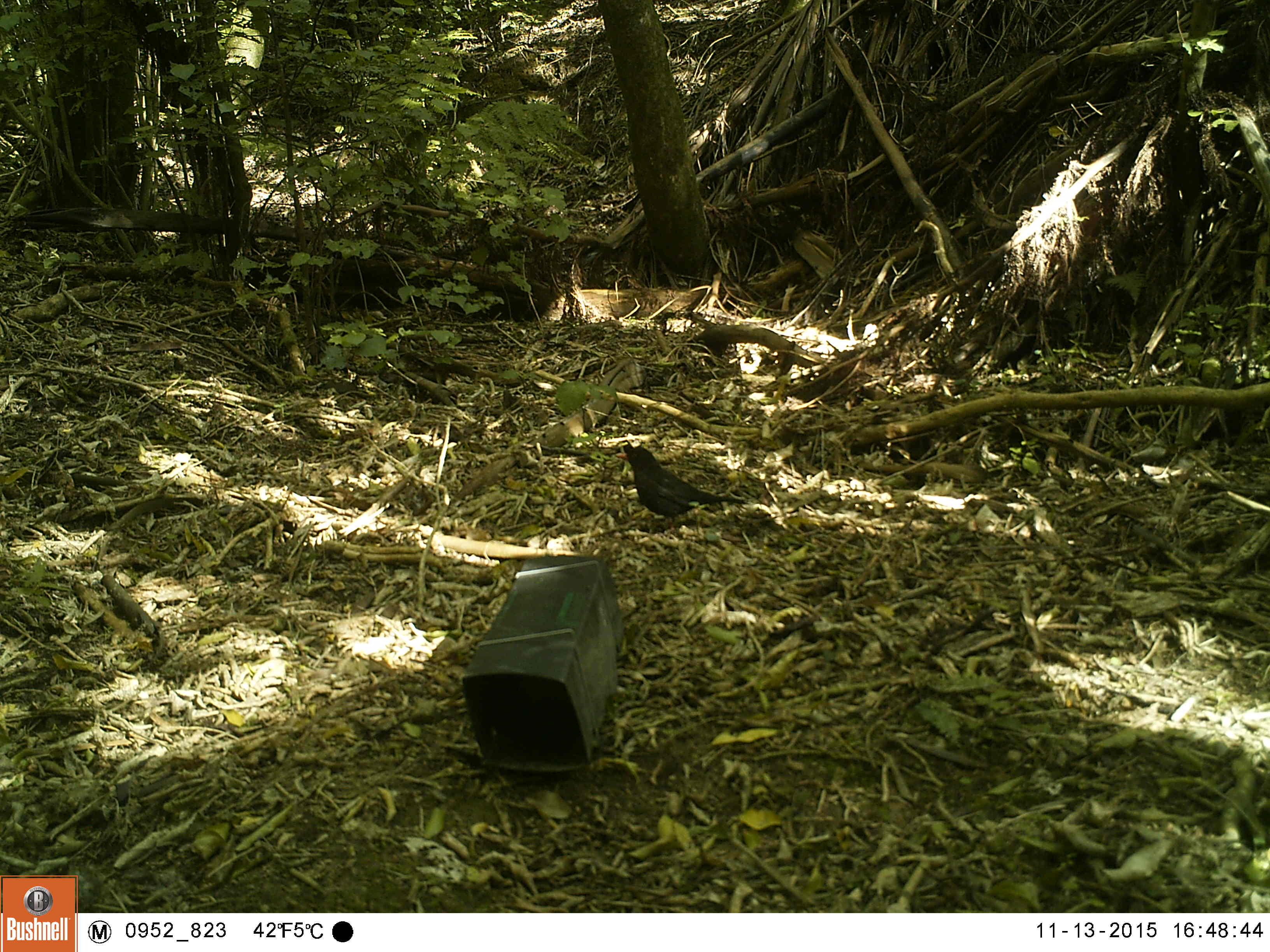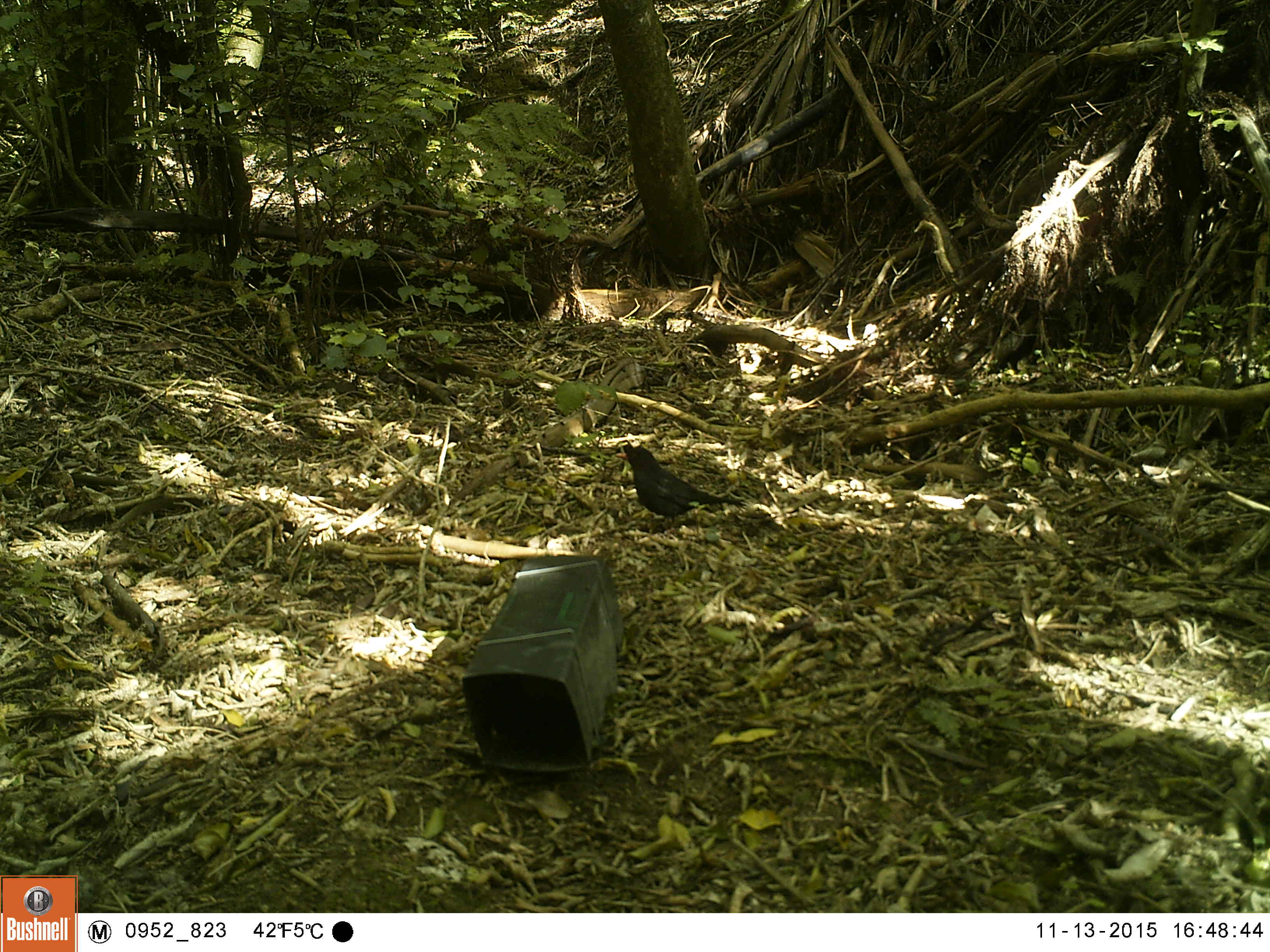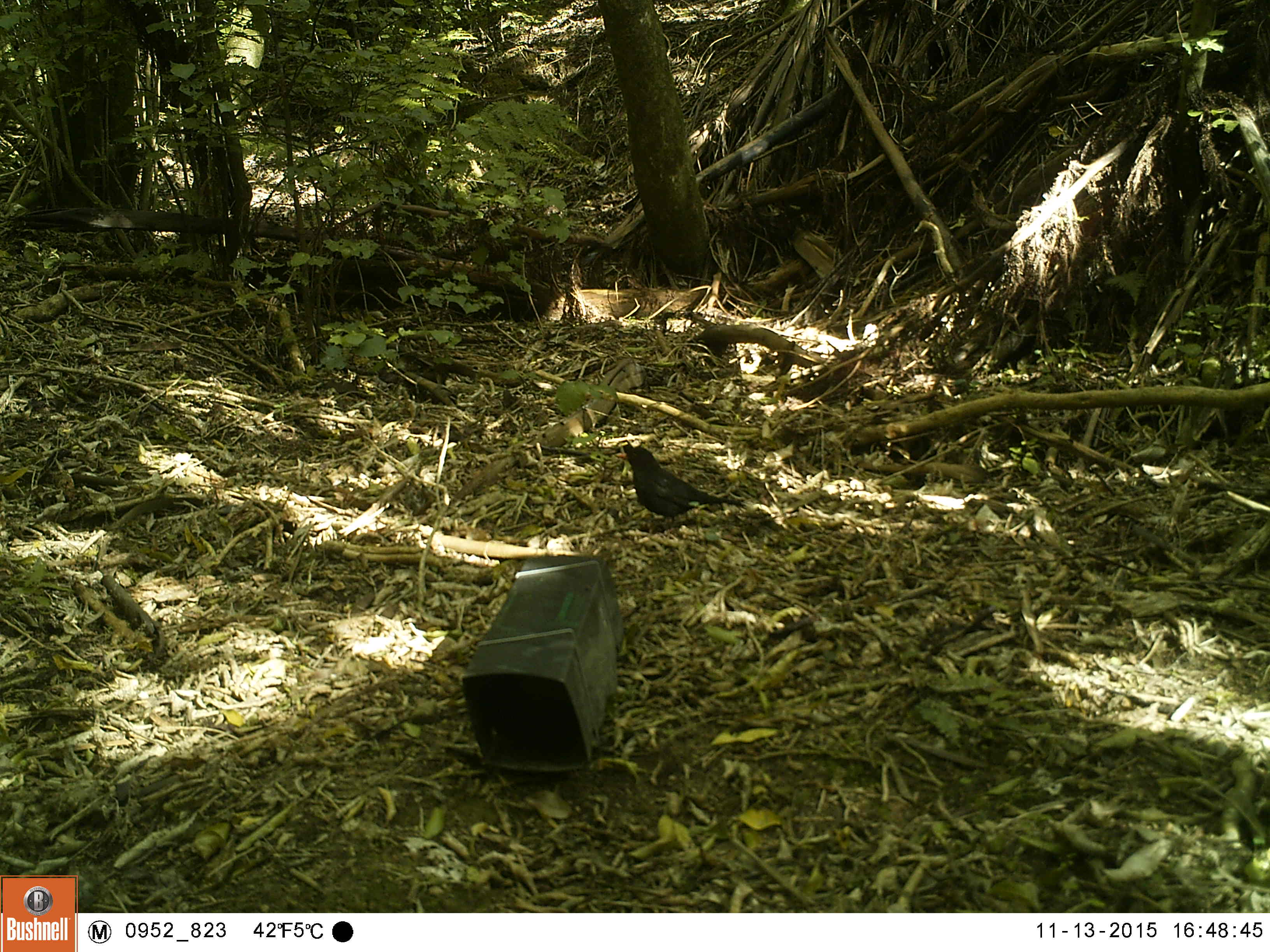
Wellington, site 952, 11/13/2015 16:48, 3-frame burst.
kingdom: Animalia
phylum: Chordata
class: Aves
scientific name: Aves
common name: bird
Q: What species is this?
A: Bird (Aves).